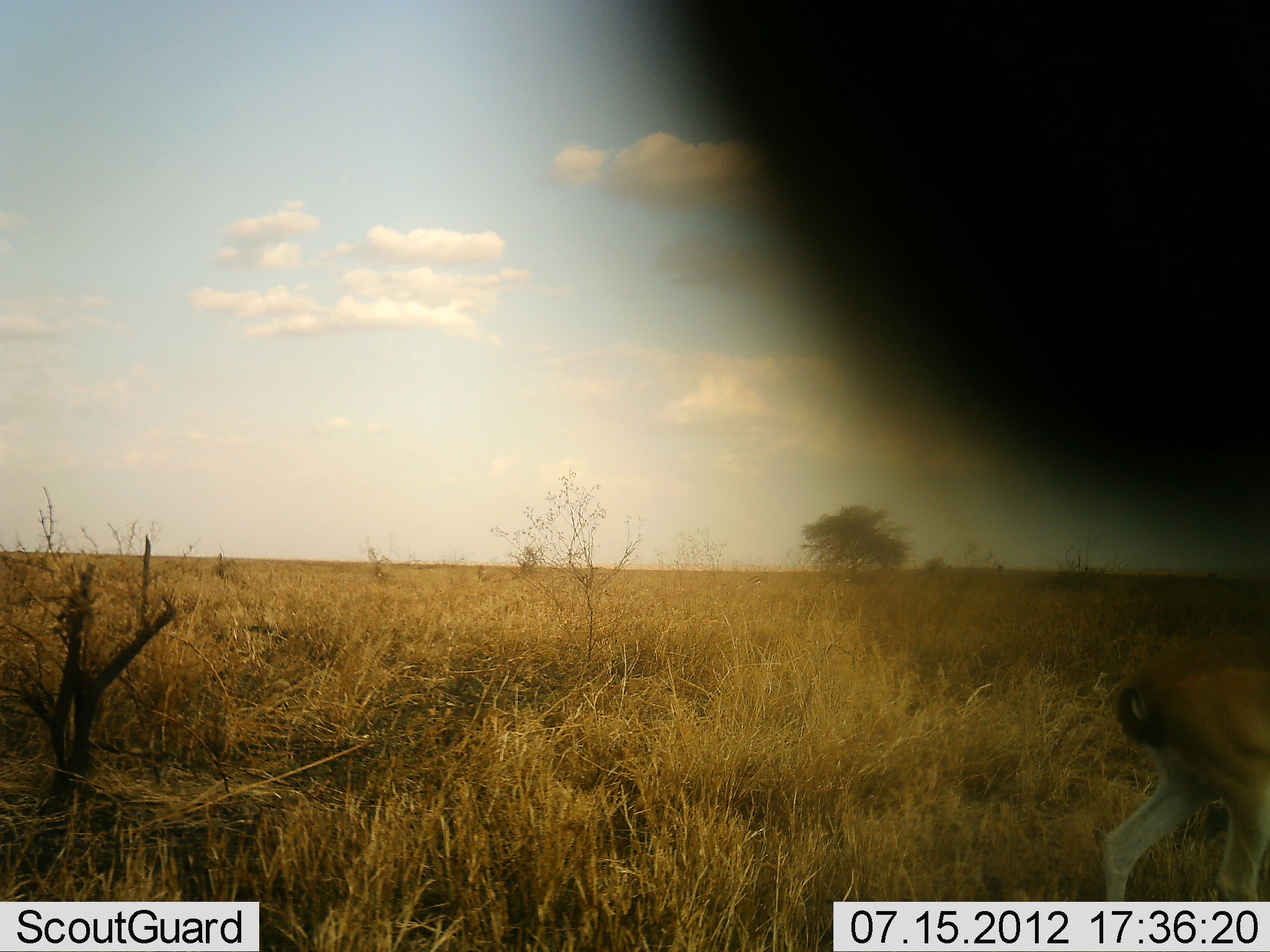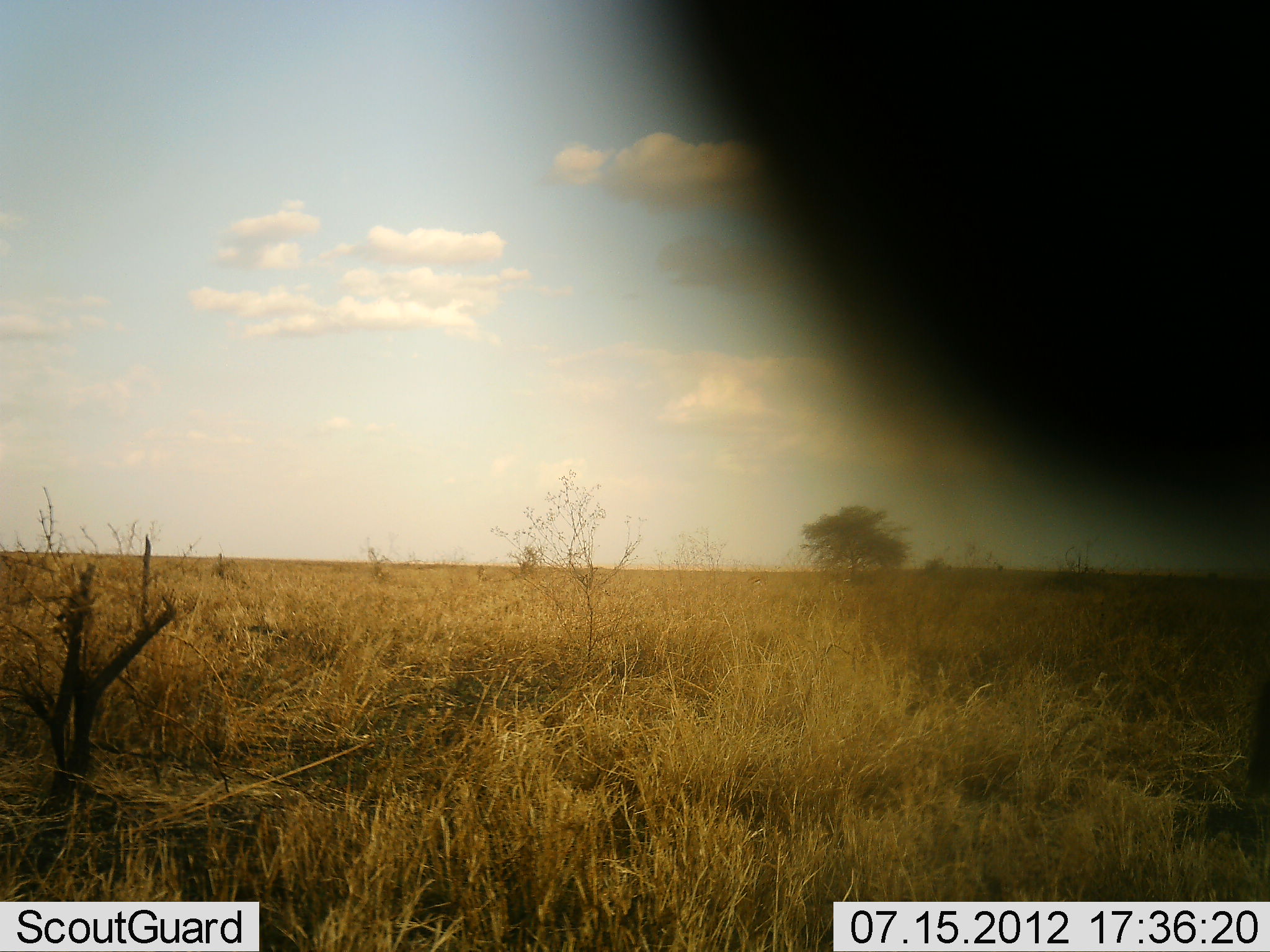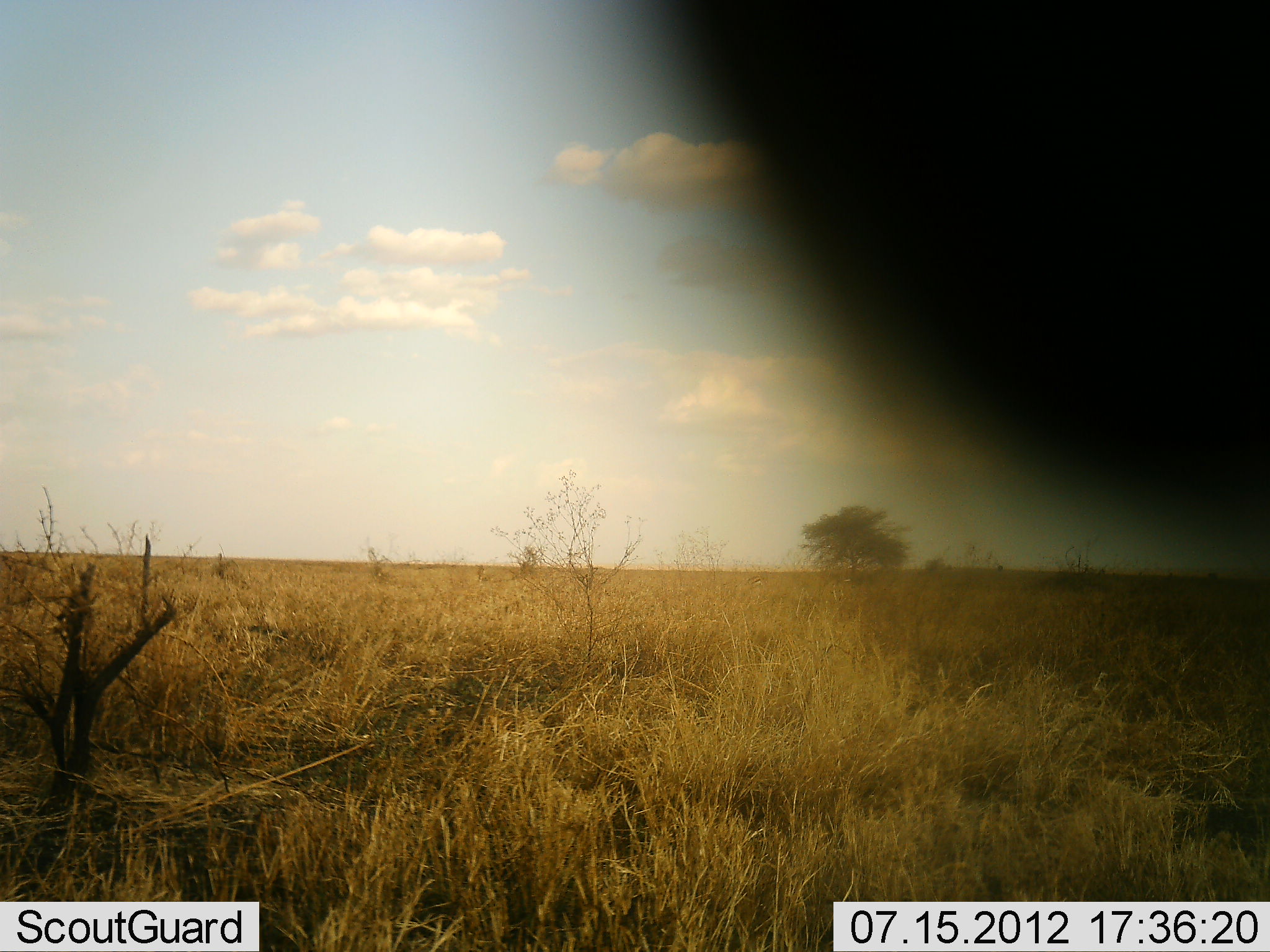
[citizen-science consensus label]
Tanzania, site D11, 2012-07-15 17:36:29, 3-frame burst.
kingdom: Animalia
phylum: Chordata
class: Mammalia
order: Artiodactyla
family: Bovidae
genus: Eudorcas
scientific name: Eudorcas thomsonii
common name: thomson's gazelle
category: gazellethomsons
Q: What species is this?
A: Gazellethomsons (thomson's gazelle) (Eudorcas thomsonii).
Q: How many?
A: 1.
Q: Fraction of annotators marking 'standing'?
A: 22%.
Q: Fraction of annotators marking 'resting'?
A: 0%.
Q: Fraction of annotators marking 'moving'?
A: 89%.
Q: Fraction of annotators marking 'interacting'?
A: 0%.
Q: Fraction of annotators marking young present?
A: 0%.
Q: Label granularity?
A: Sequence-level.